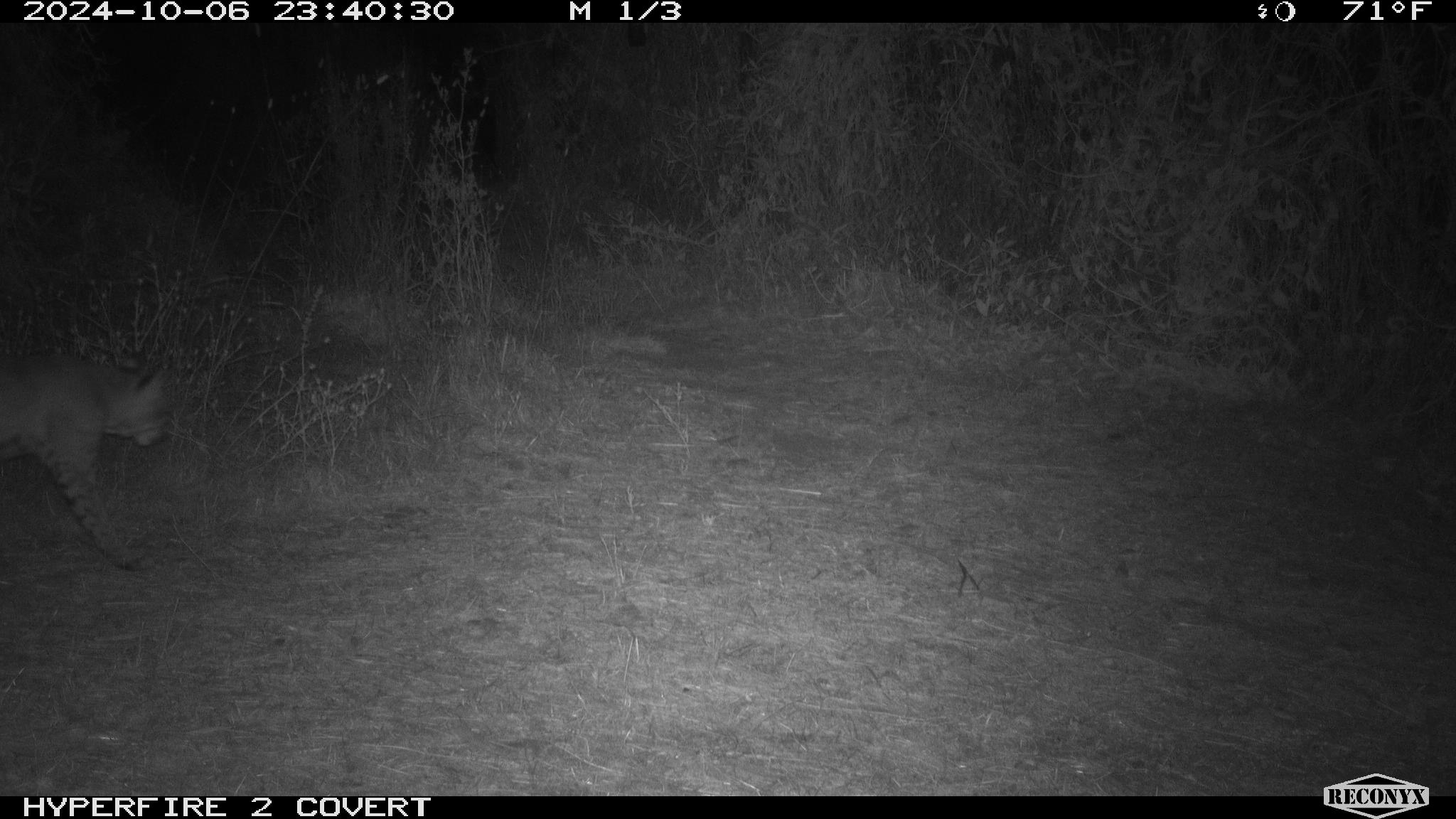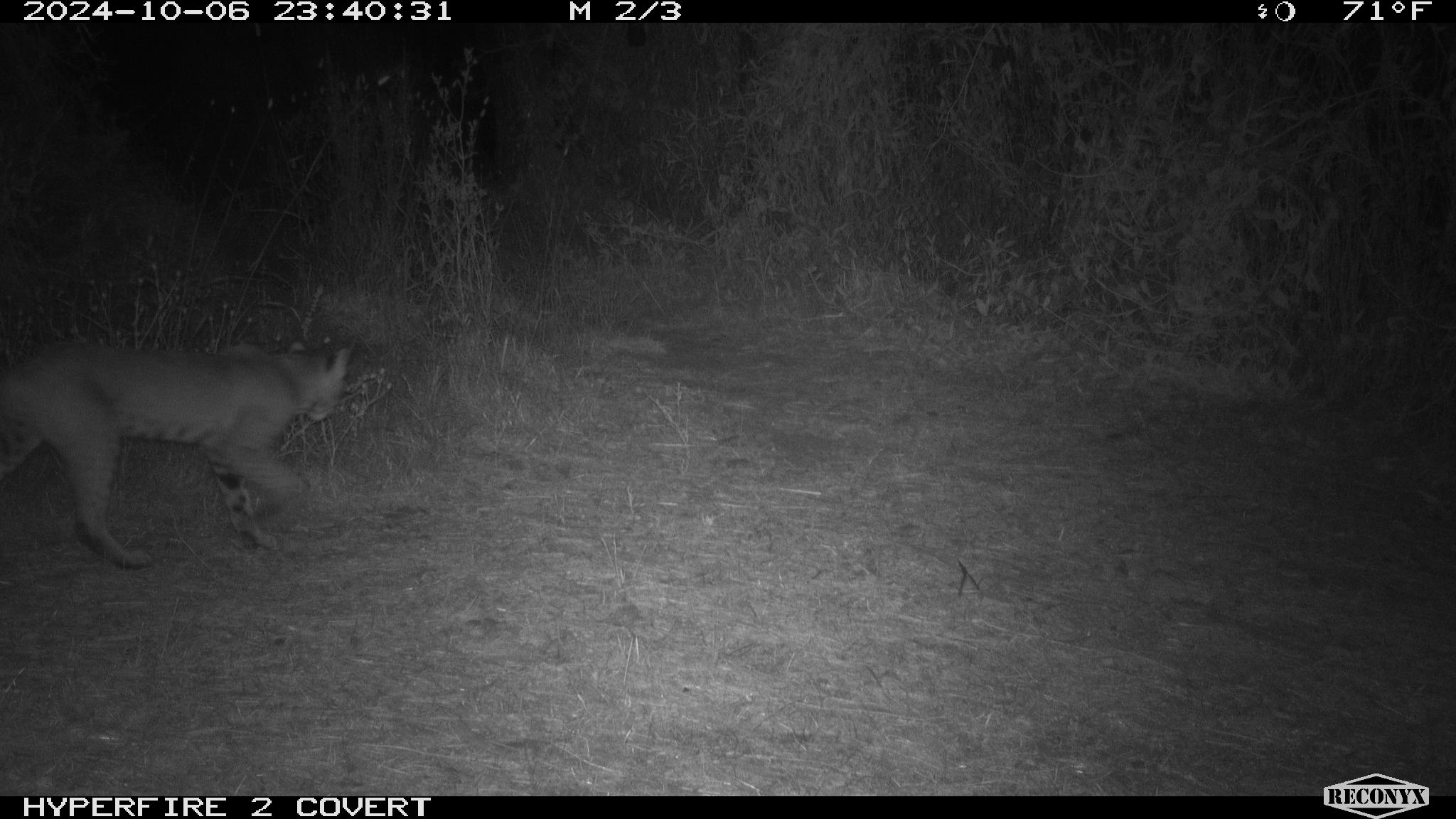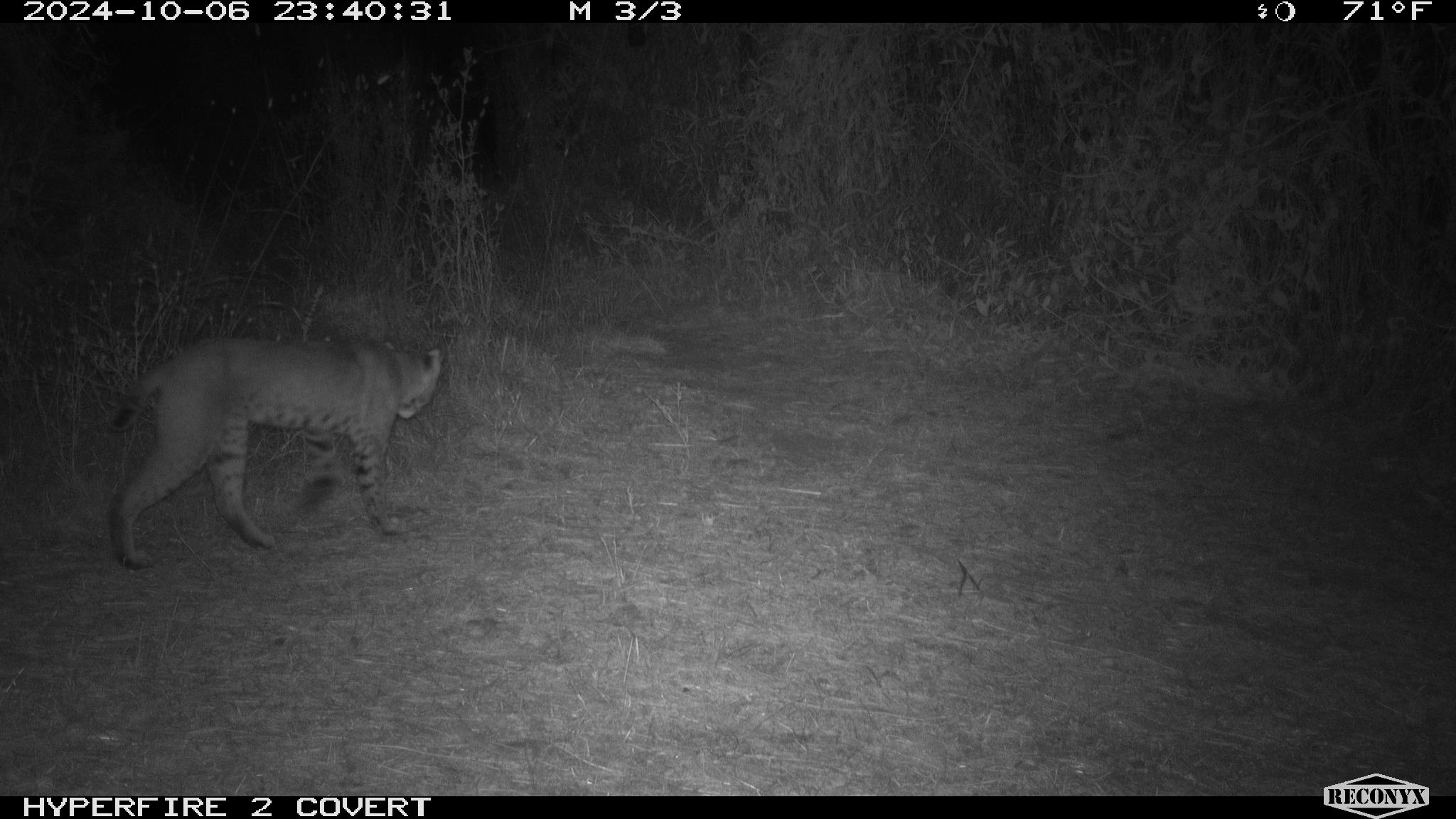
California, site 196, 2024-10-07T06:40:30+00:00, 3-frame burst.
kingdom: Animalia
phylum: Chordata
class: Mammalia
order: Carnivora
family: Felidae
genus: Lynx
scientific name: Lynx rufus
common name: bobcat